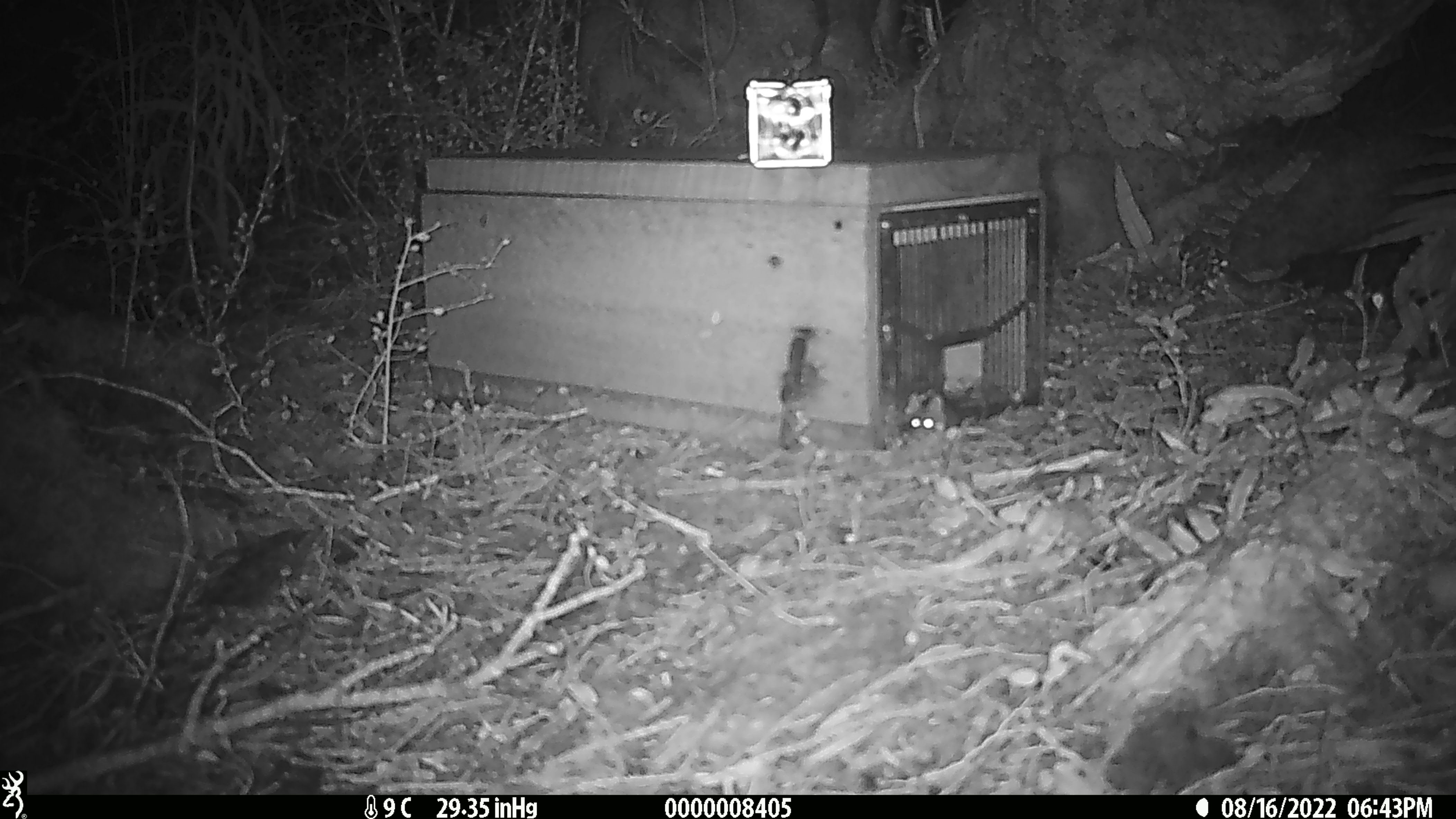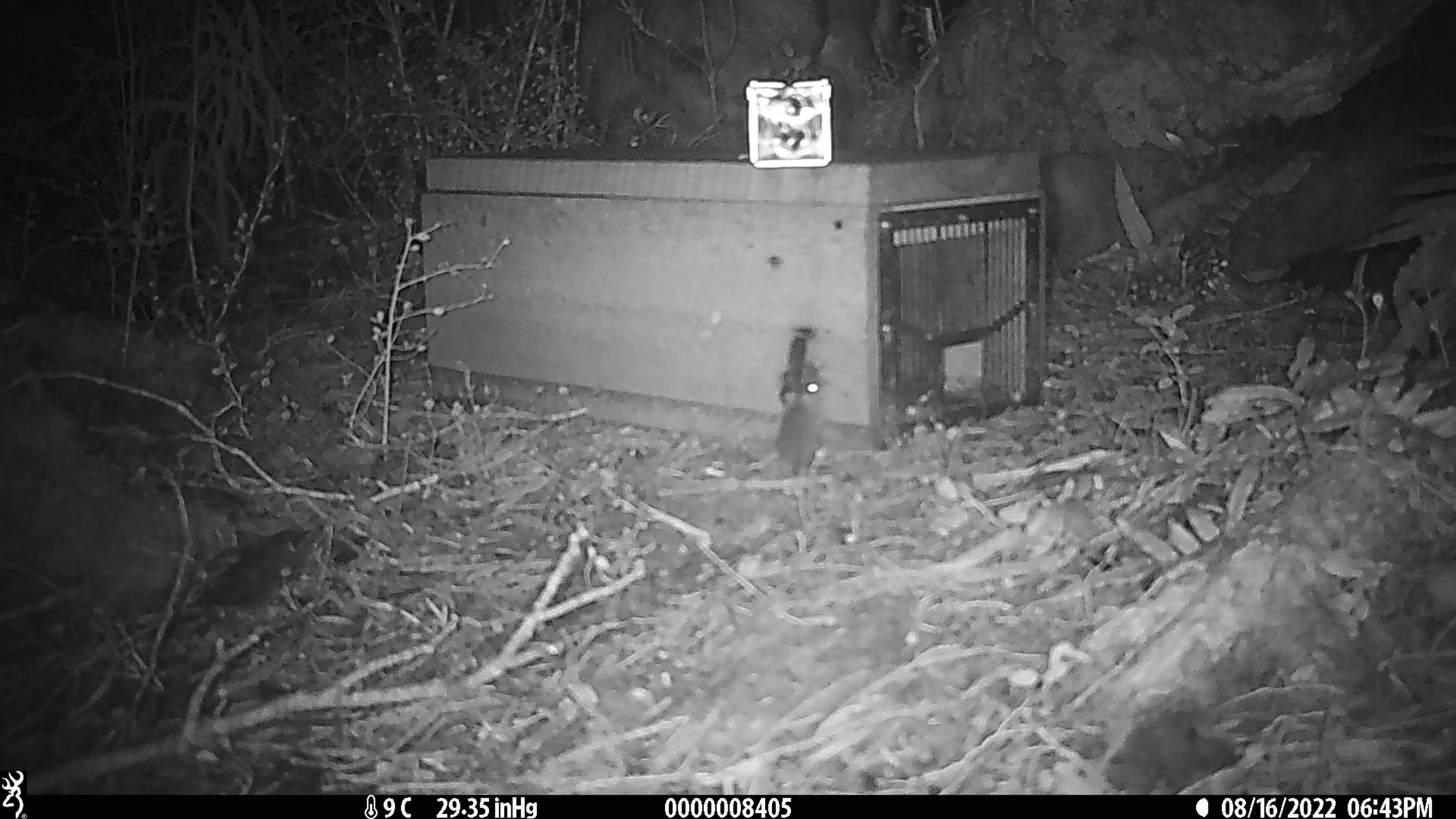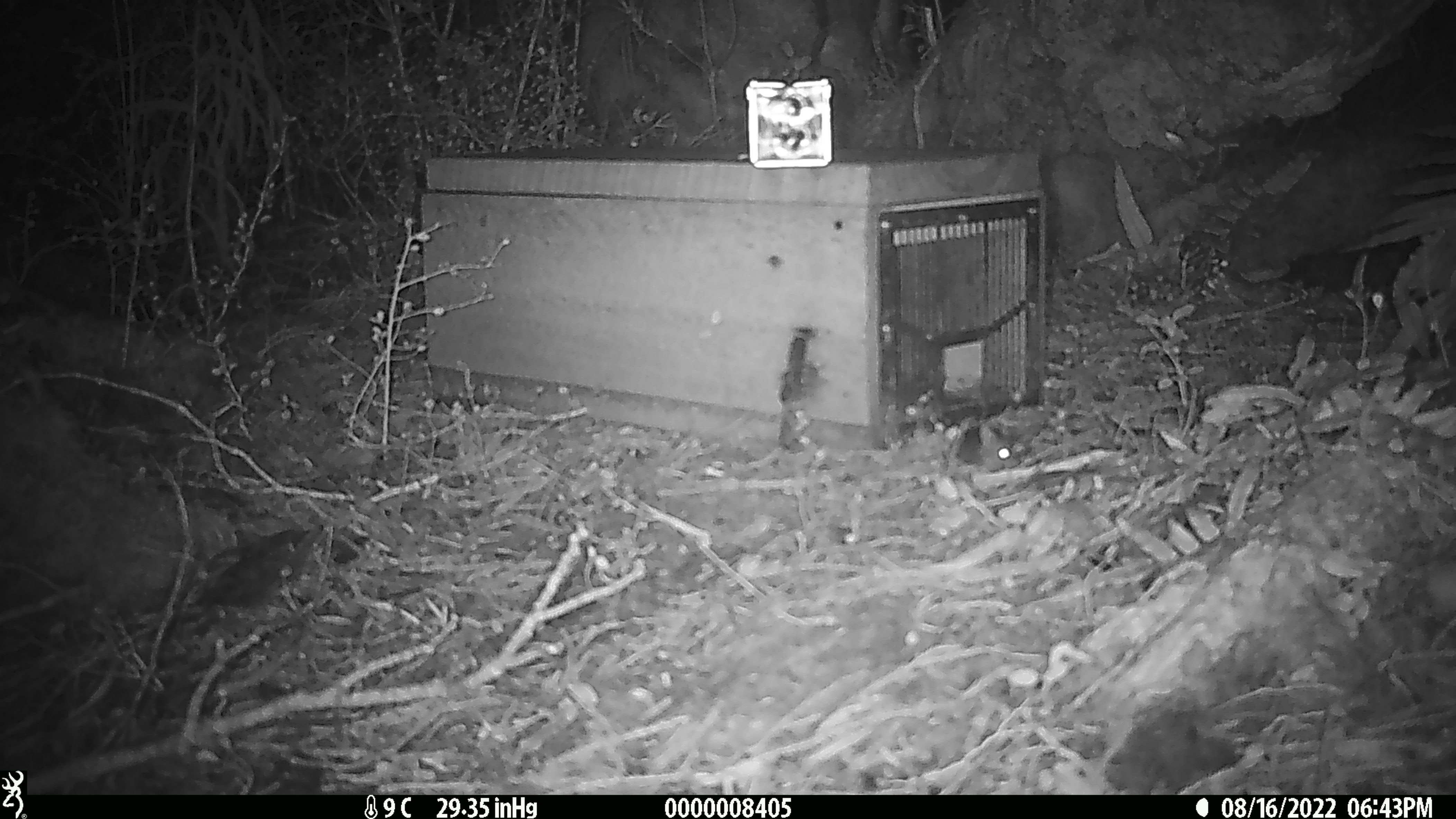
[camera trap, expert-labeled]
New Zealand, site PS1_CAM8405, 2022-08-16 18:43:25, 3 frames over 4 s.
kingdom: Animalia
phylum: Chordata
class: Mammalia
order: Rodentia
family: Muridae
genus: Mus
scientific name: Mus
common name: mouse